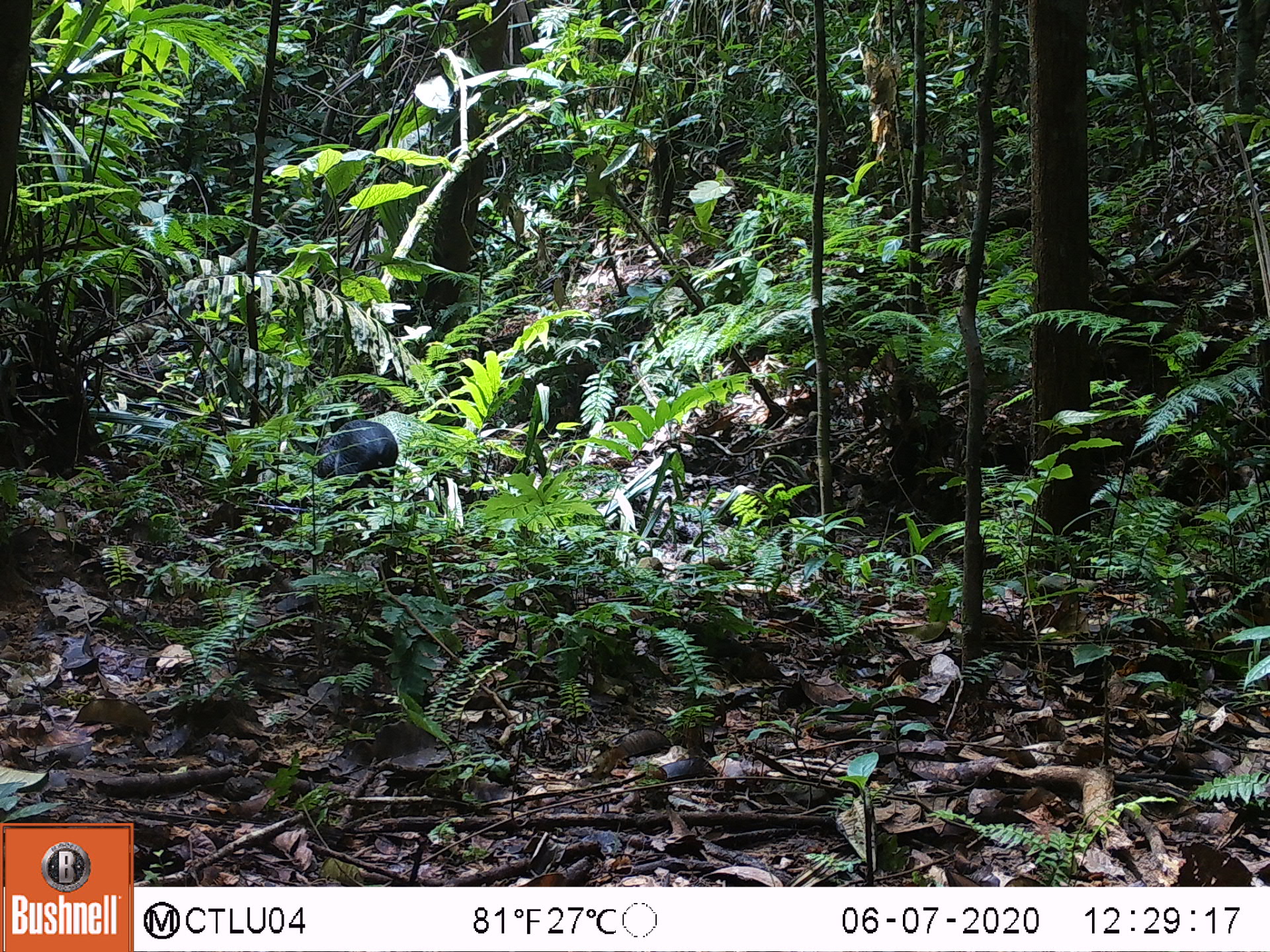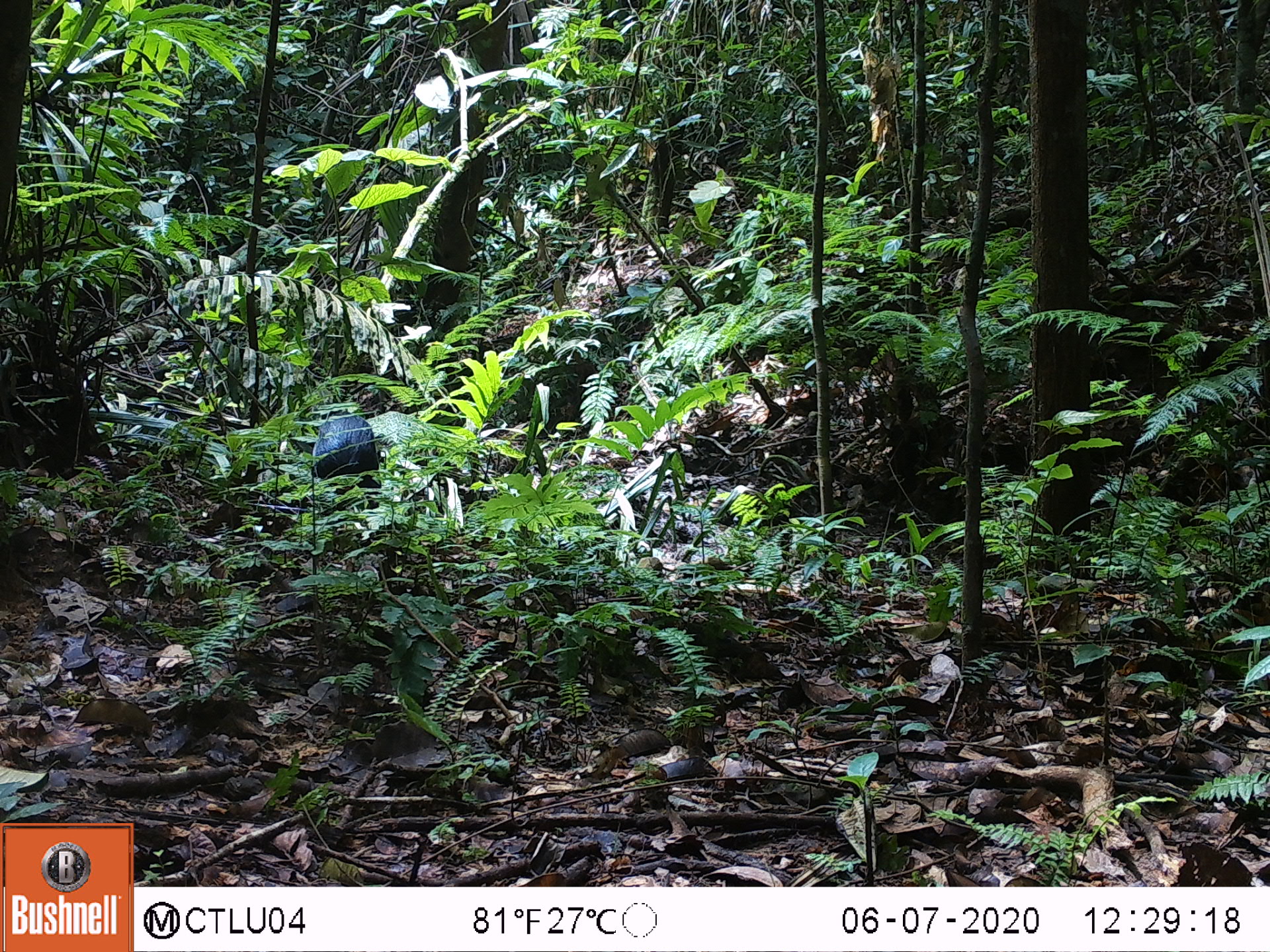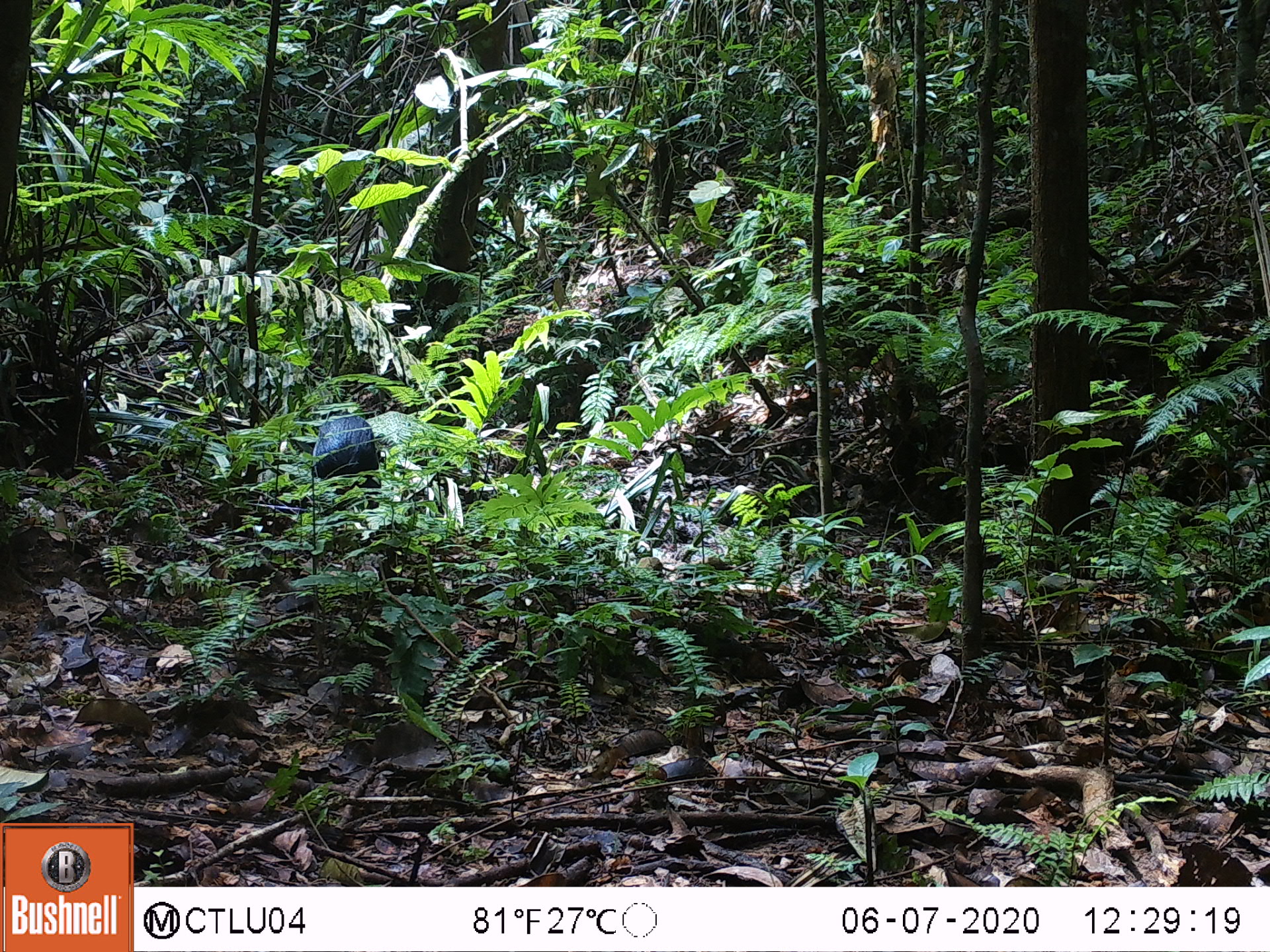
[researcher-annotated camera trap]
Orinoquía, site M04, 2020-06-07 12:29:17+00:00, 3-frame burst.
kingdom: Animalia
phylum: Chordata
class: Mammalia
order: Rodentia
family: Dasyproctidae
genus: Dasyprocta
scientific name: Dasyprocta fuliginosa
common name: black agouti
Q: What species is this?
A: Black agouti (Dasyprocta fuliginosa).